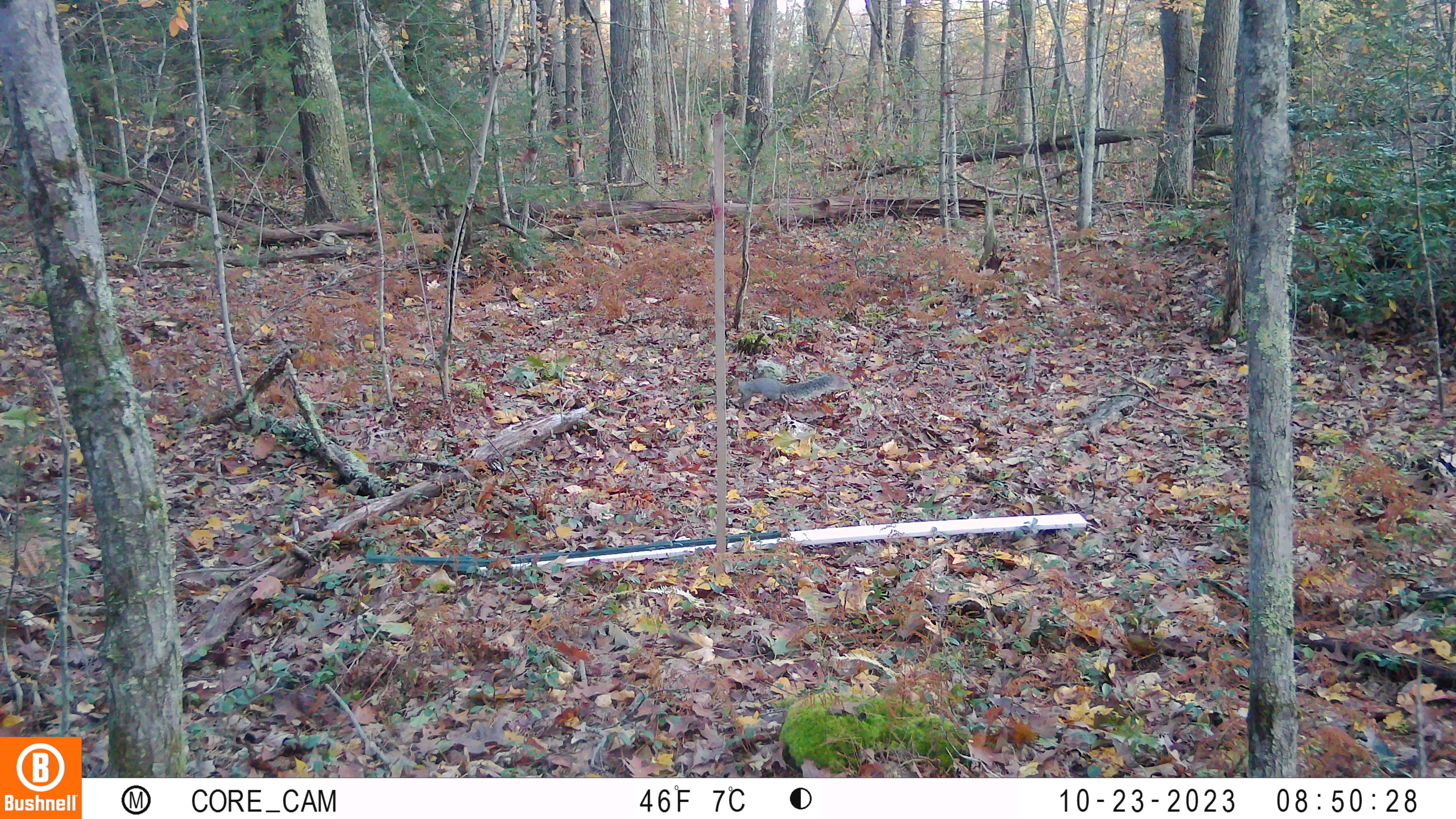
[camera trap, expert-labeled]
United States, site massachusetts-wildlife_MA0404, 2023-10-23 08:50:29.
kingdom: Animalia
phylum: Chordata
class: Mammalia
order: Rodentia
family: Sciuridae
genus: Sciurus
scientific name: Sciurus carolinensis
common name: gray squirrel